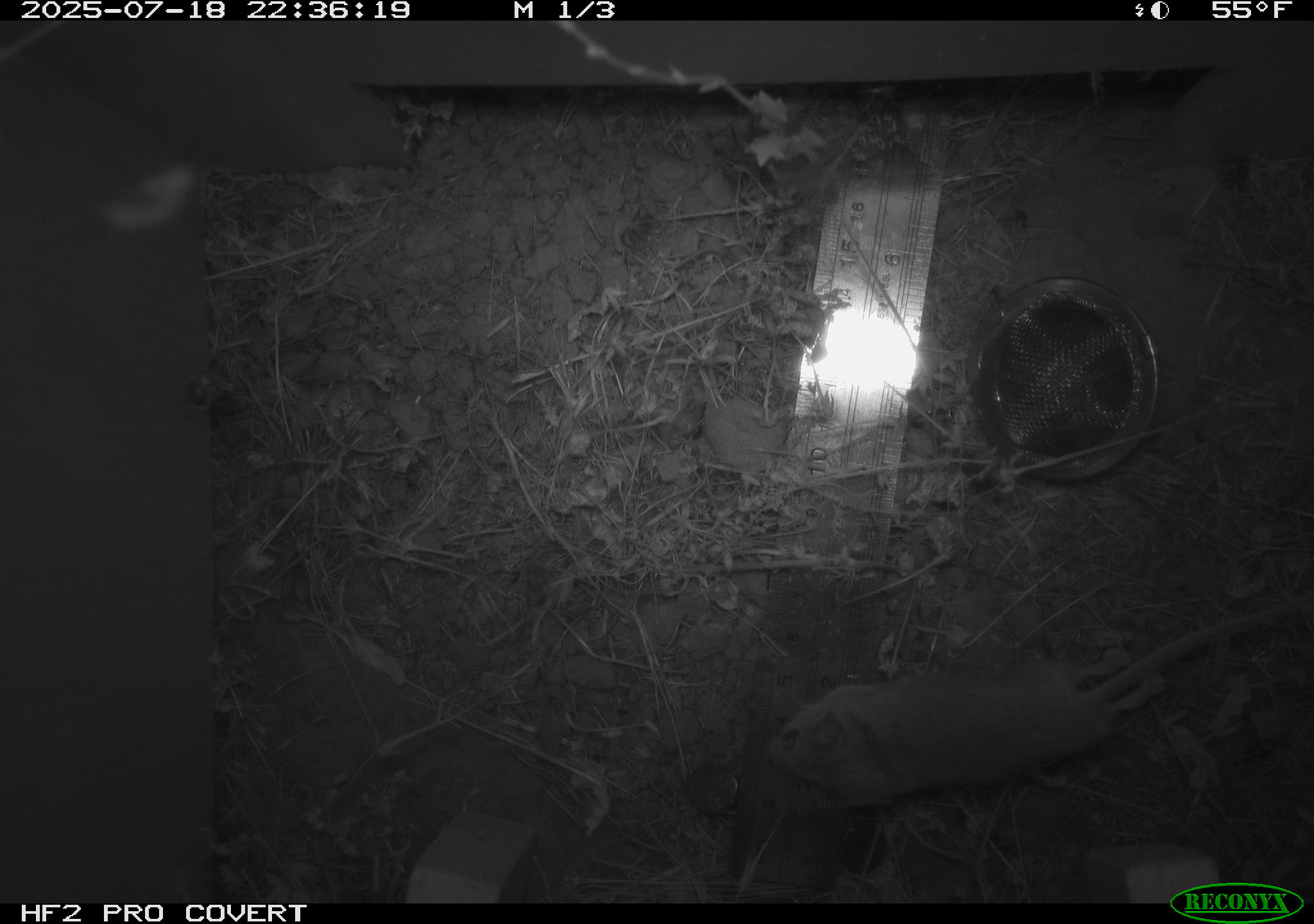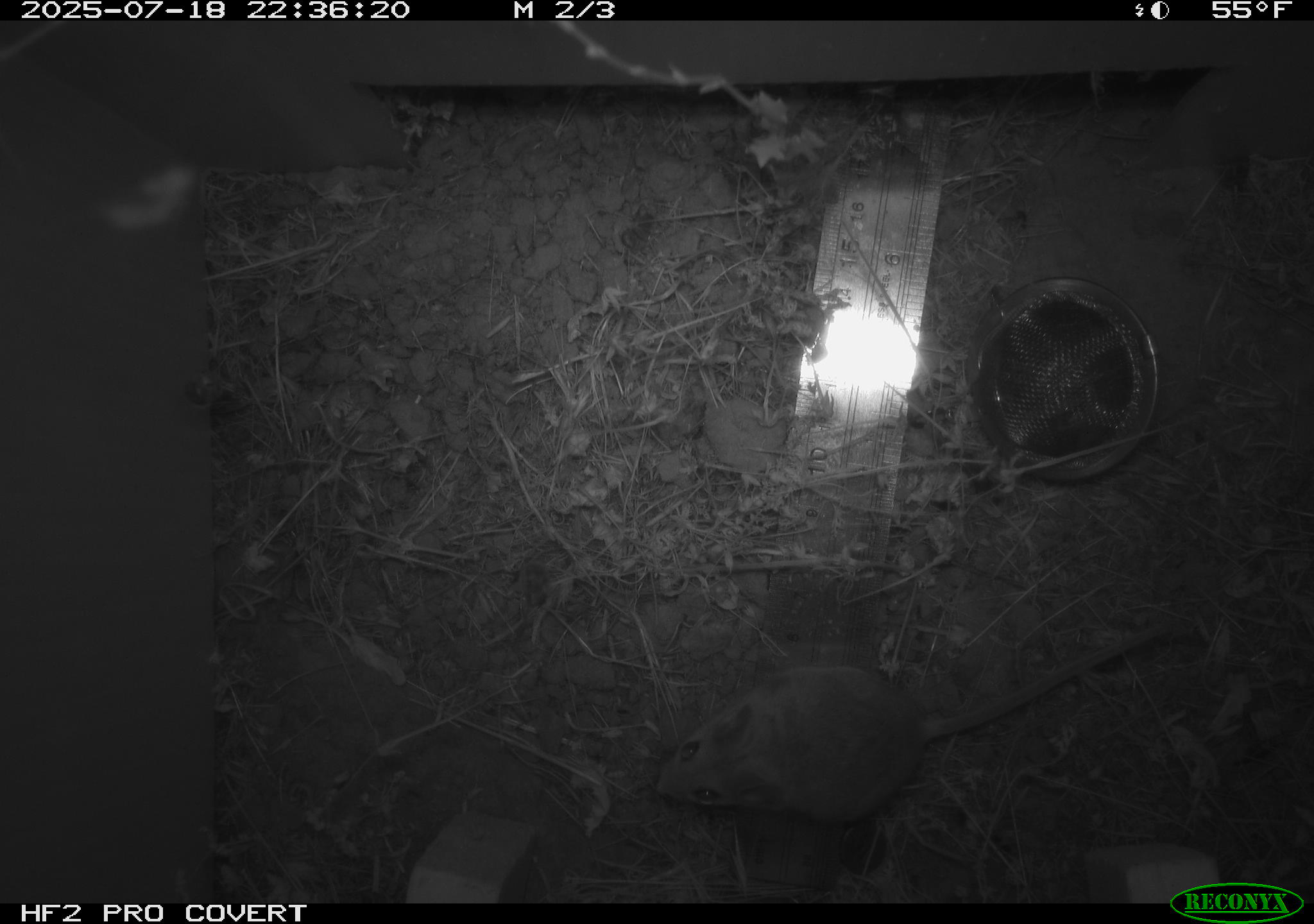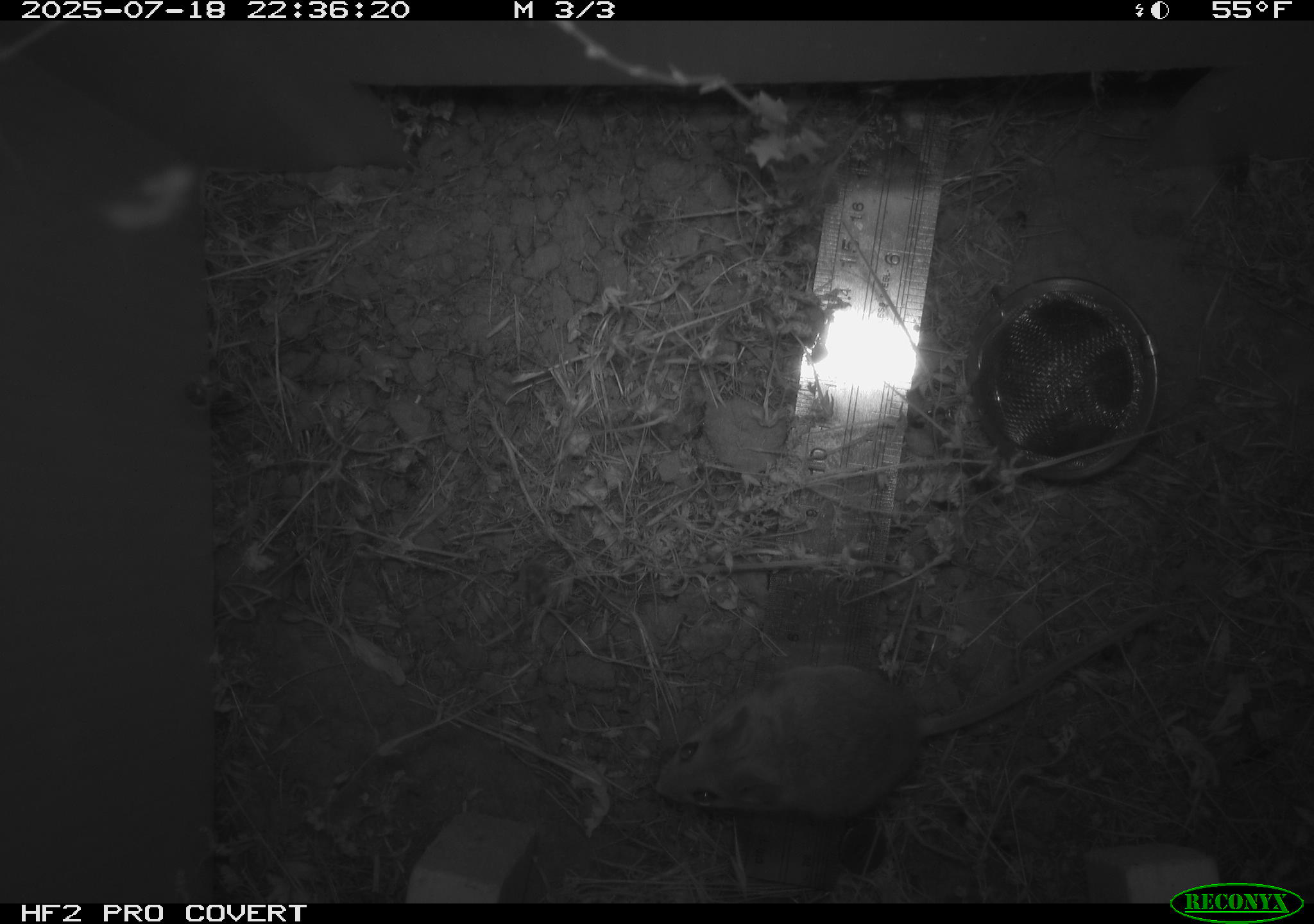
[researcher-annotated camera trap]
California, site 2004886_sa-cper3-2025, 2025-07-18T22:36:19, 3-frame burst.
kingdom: Animalia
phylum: Chordata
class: Mammalia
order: Rodentia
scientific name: Rodentia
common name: rodent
Rodent (Rodentia).